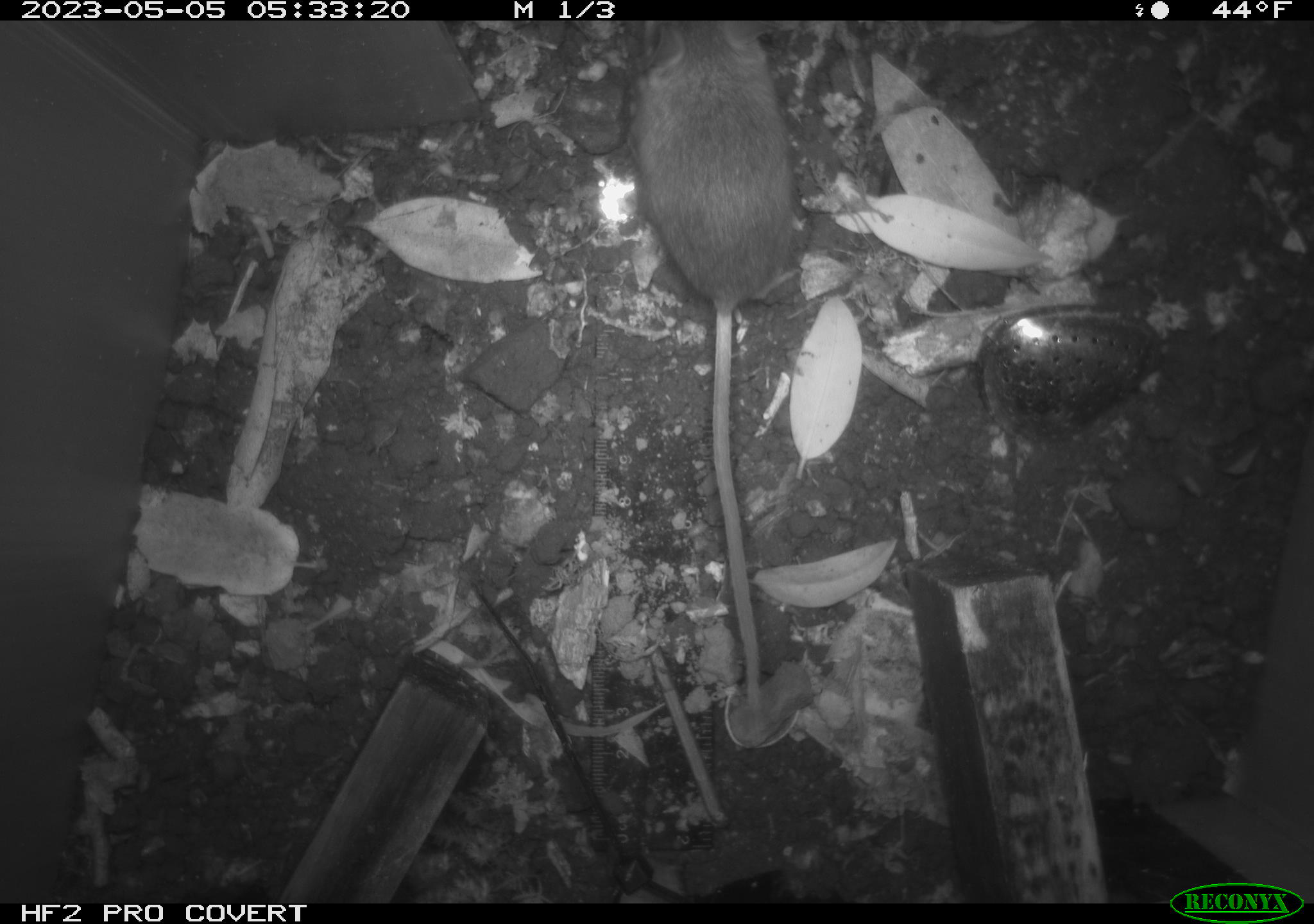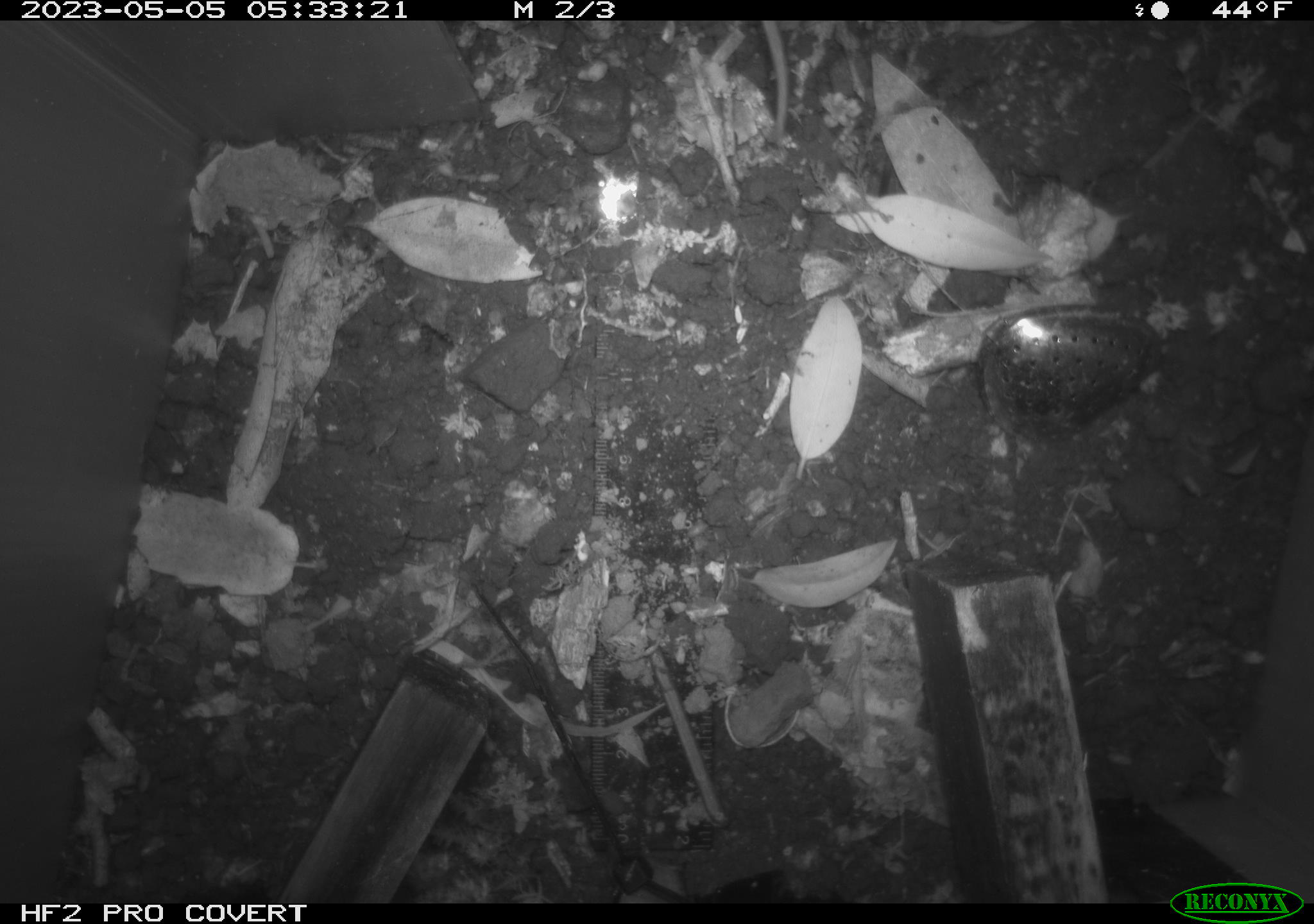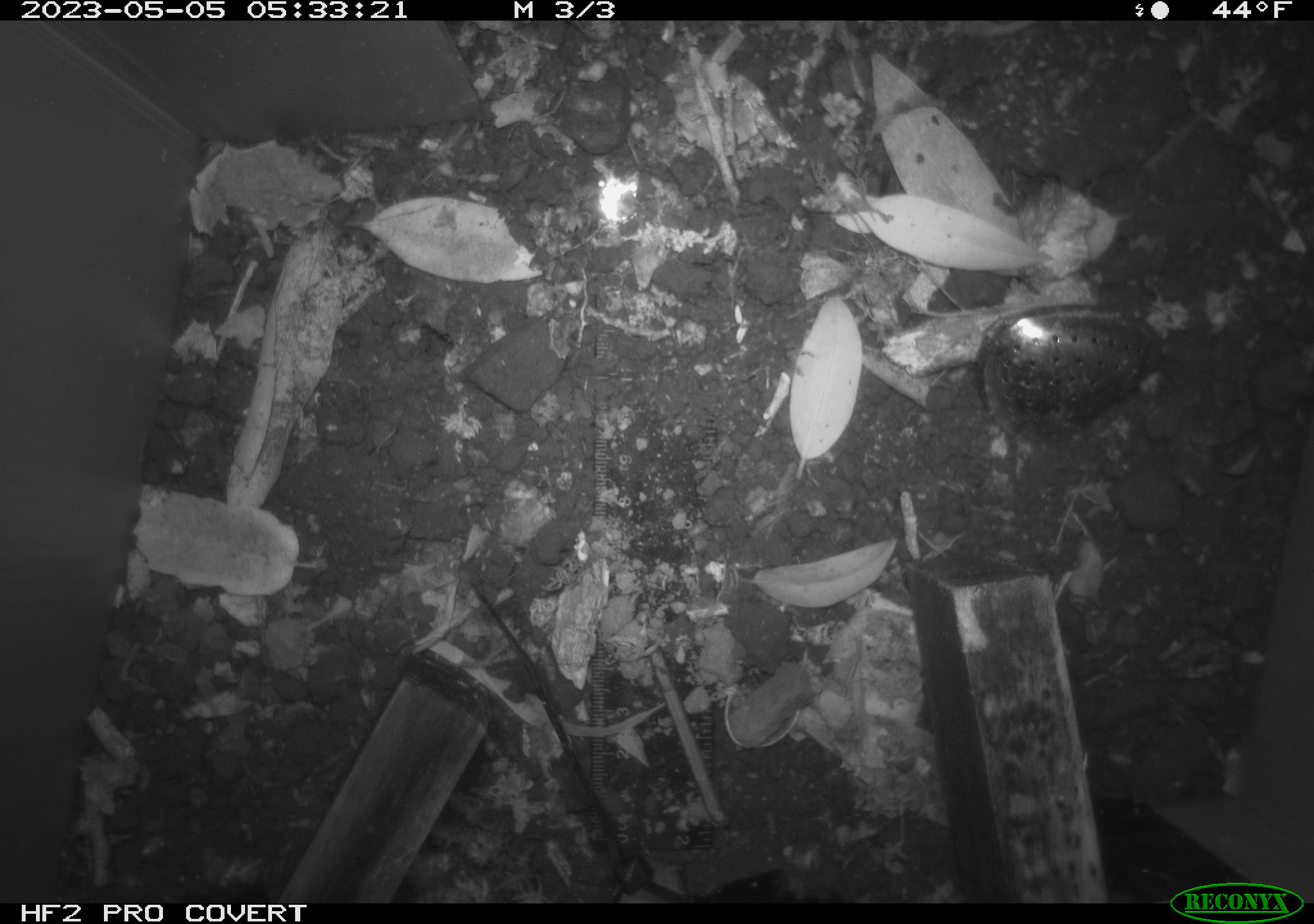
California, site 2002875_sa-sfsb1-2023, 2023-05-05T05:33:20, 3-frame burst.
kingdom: Animalia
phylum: Chordata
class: Mammalia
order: Rodentia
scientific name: Rodentia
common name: mouse species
Mouse species (Rodentia).